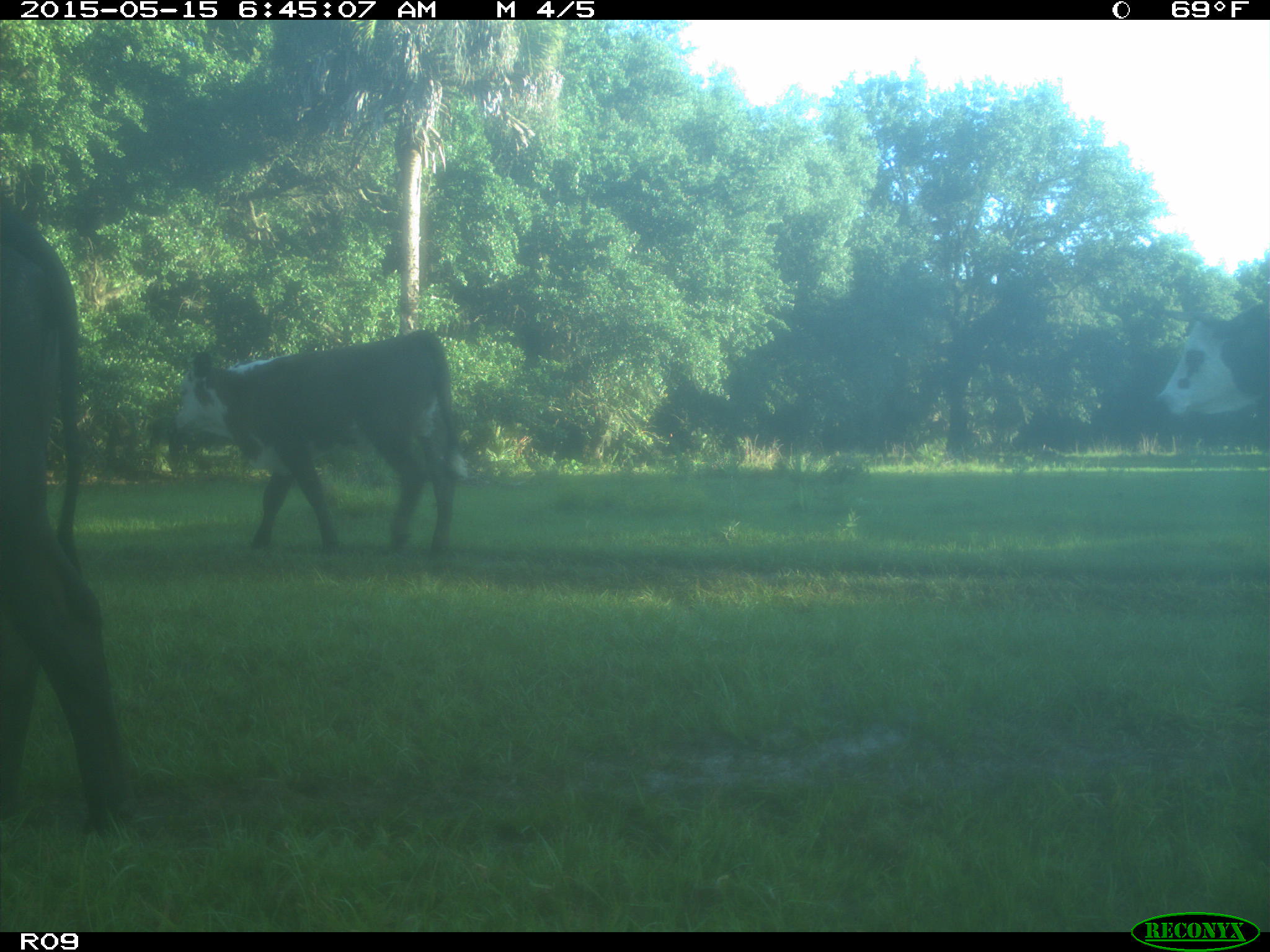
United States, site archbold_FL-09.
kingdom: Animalia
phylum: Chordata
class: Mammalia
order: Artiodactyla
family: Bovidae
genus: Bos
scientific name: Bos taurus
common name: domestic cow